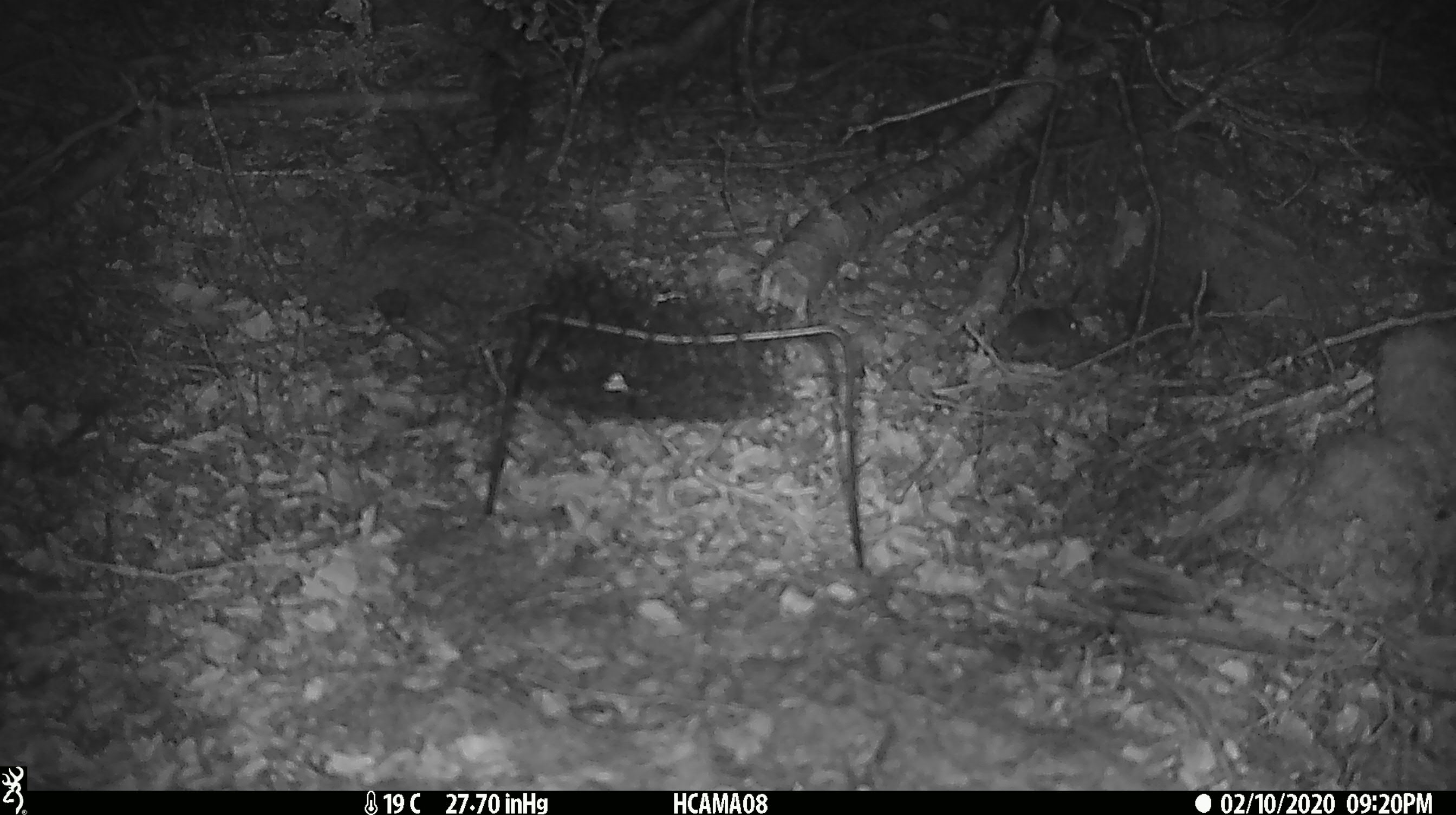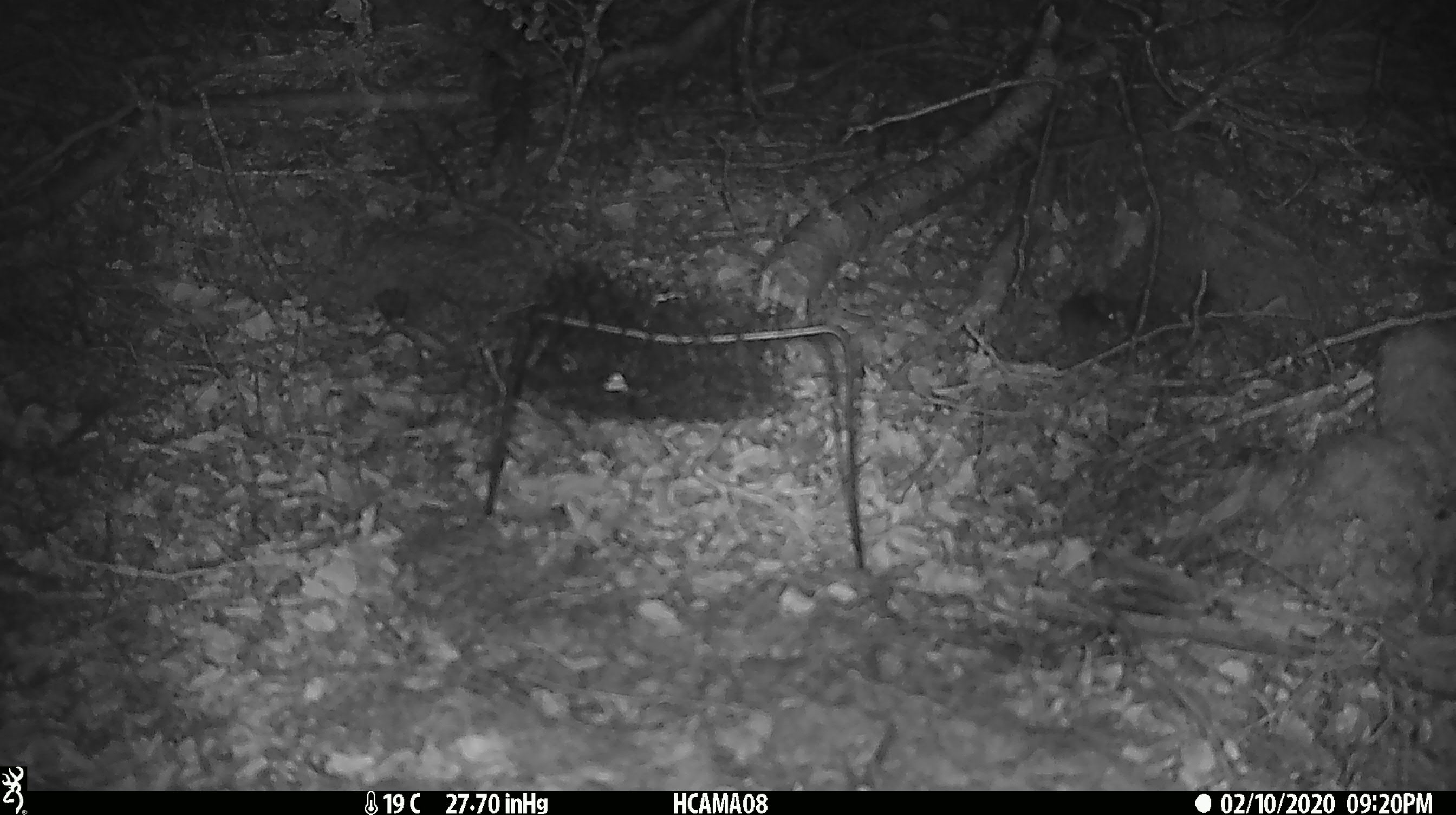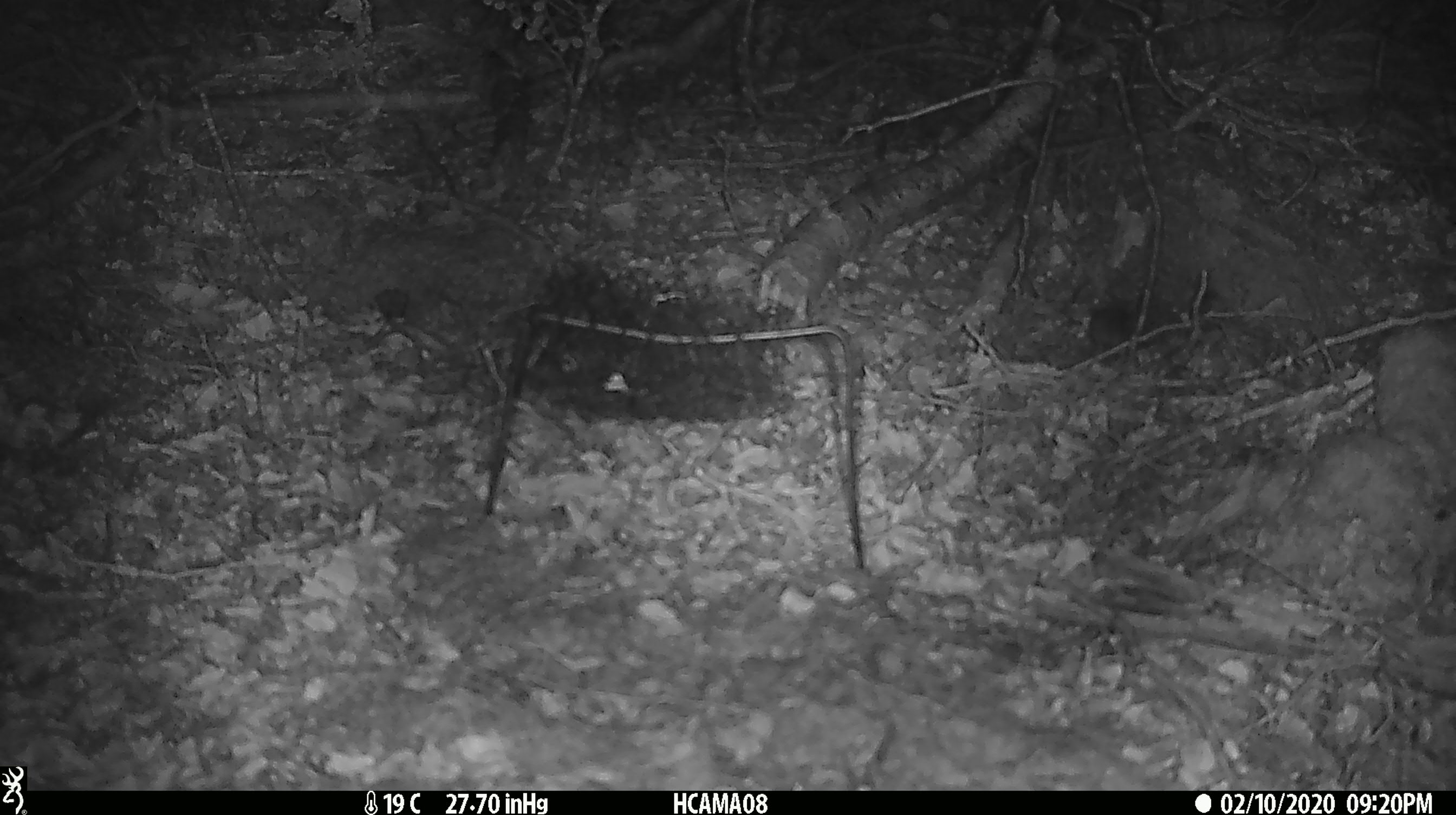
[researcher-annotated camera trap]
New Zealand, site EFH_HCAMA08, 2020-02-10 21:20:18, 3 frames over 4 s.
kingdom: Animalia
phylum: Chordata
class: Mammalia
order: Rodentia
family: Muridae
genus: Mus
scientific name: Mus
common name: mouse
Mouse (Mus).